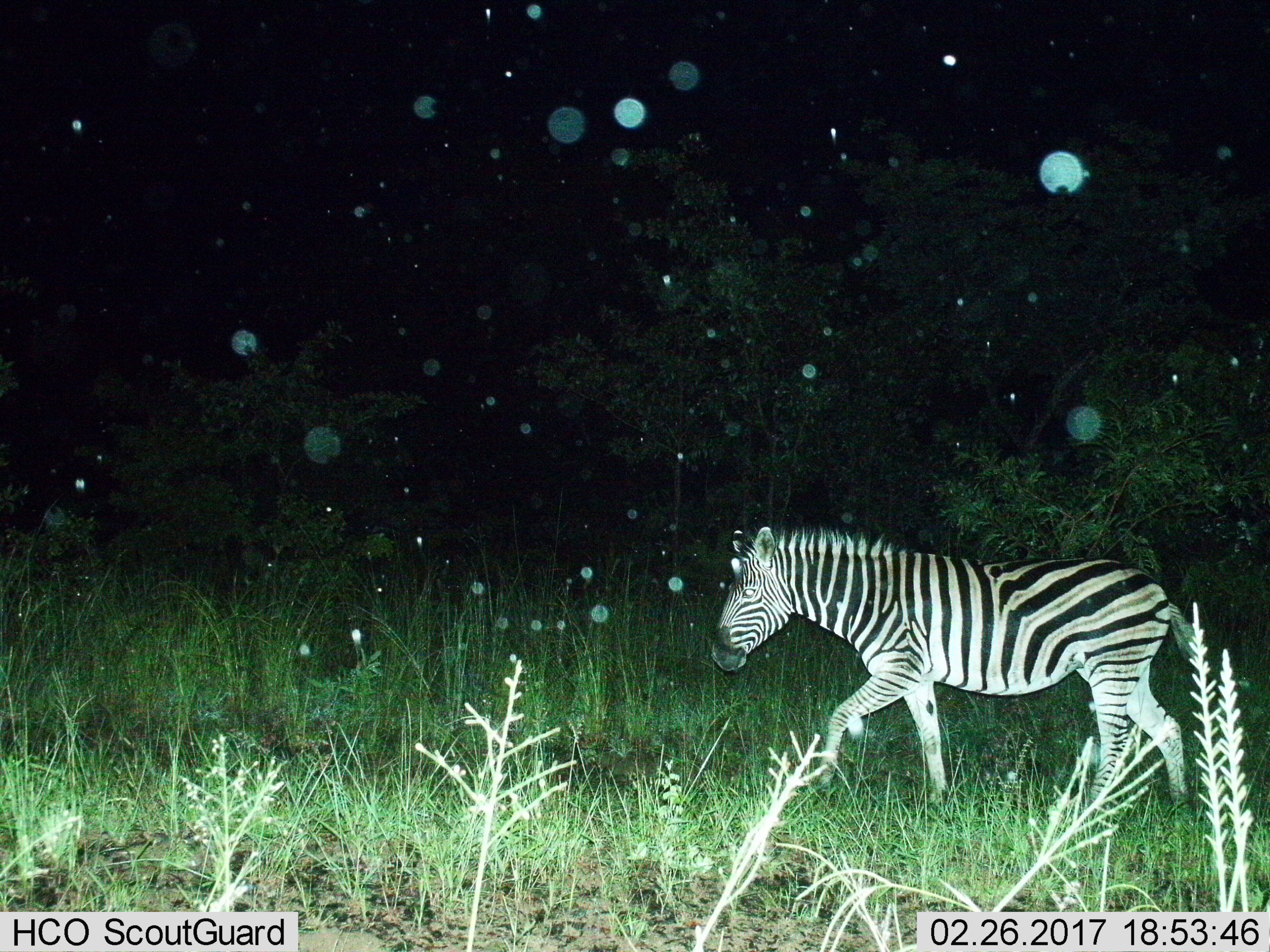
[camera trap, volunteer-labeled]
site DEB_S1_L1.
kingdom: Animalia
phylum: Chordata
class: Mammalia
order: Perissodactyla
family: Equidae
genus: Equus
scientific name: Equus quagga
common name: plains zebra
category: zebraplains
Zebraplains (plains zebra) (Equus quagga), count 1. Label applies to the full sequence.